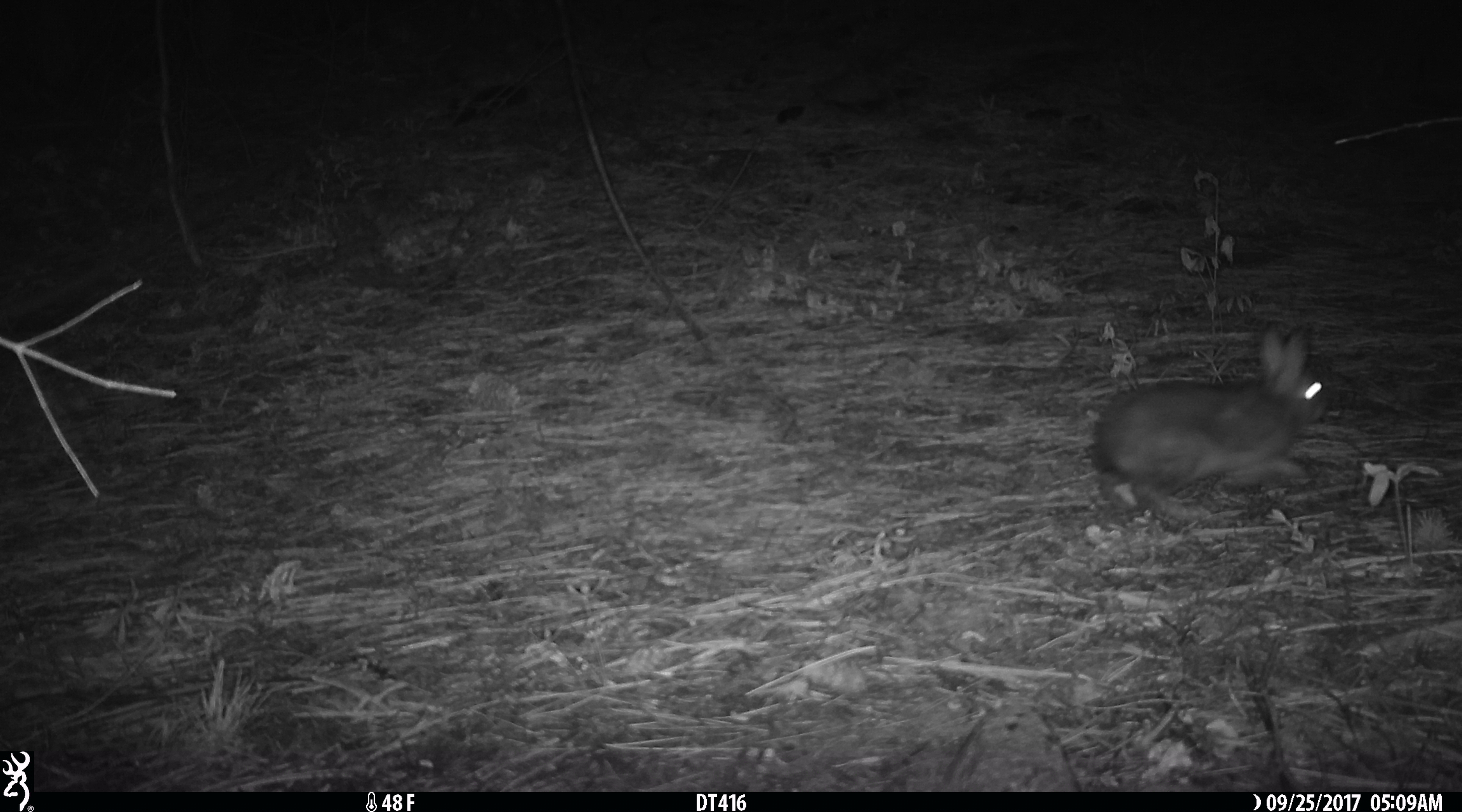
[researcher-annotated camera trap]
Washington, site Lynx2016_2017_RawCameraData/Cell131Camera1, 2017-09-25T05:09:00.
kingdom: Animalia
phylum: Chordata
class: Mammalia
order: Lagomorpha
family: Leporidae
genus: Lepus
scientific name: Lepus americanus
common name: snowshoe hare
Lepus americanus (snowshoe hare). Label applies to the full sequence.